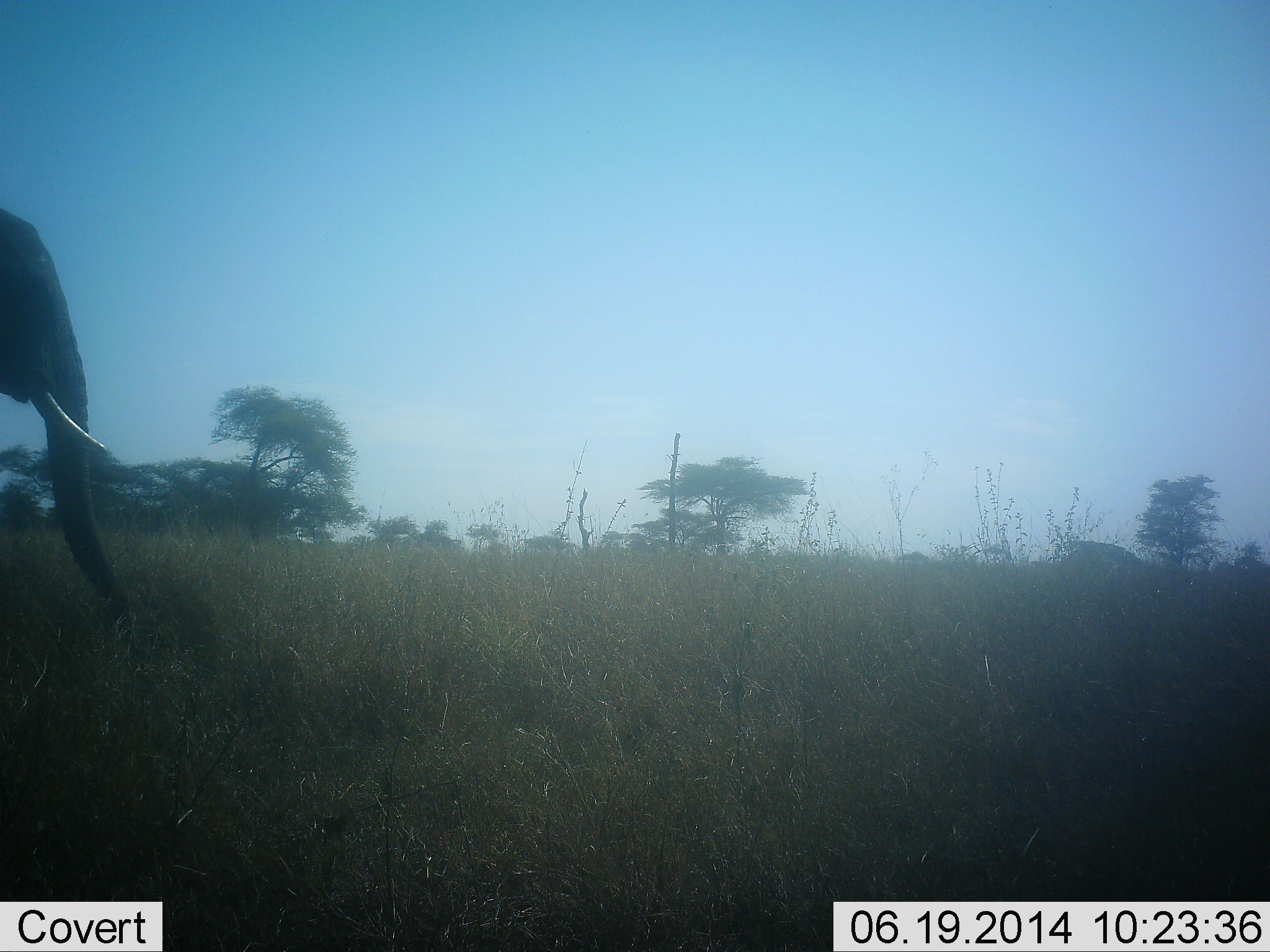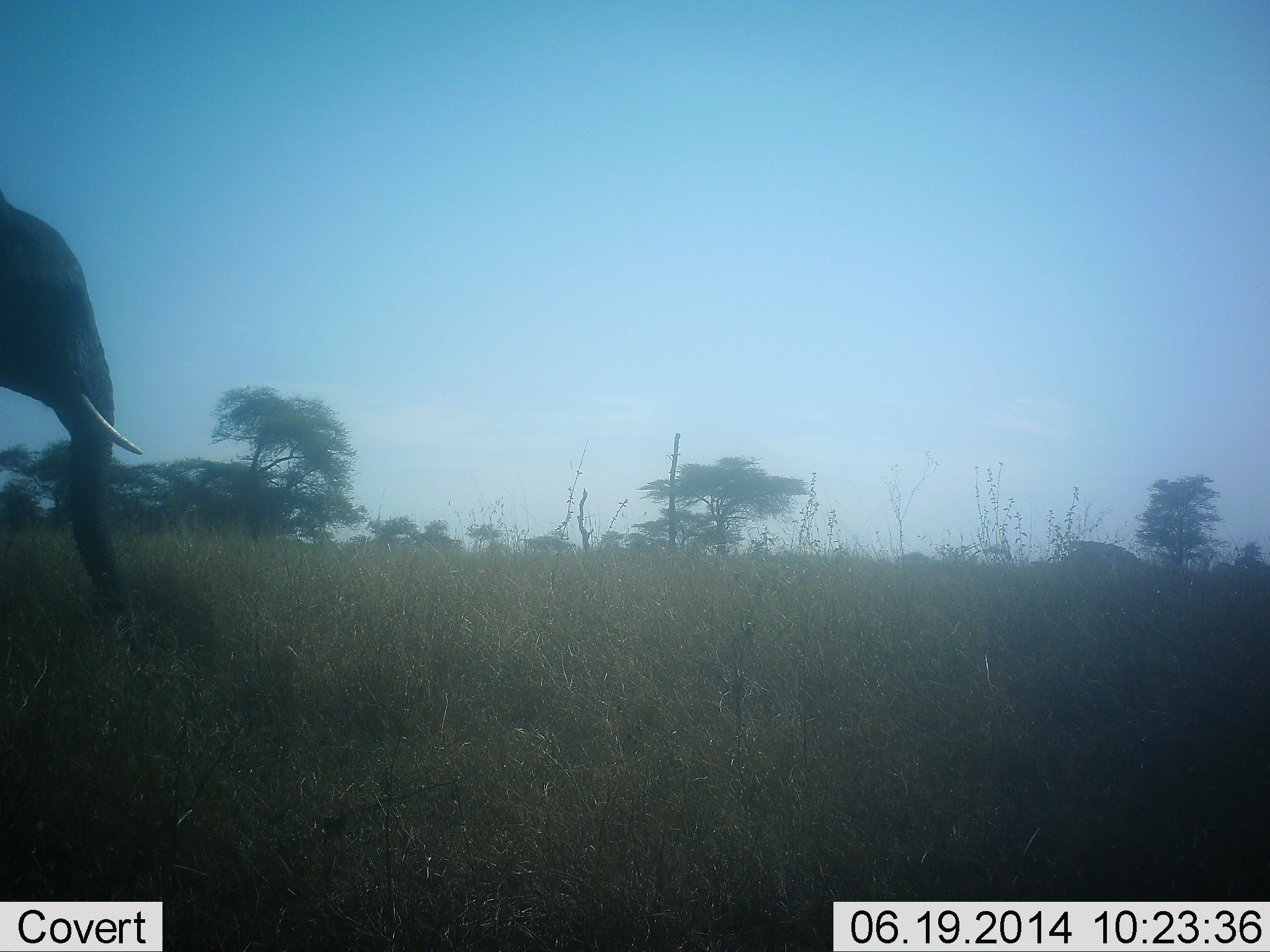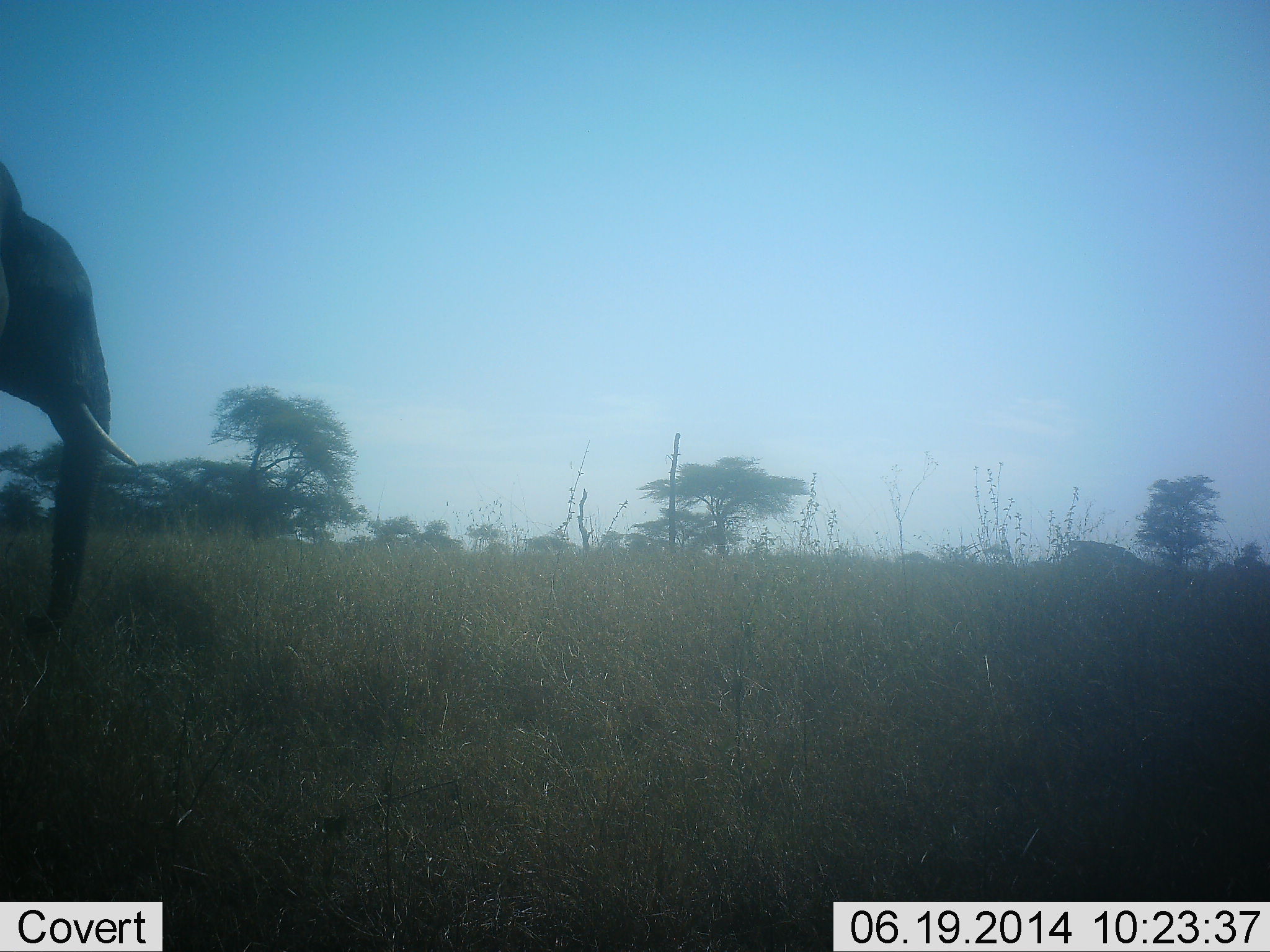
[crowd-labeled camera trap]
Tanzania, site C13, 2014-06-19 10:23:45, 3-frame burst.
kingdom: Animalia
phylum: Chordata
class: Mammalia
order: Proboscidea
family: Elephantidae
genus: Loxodonta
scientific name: Loxodonta africana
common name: african bush elephant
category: elephant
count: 1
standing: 30%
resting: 0%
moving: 20%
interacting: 0%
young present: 0%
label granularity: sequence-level